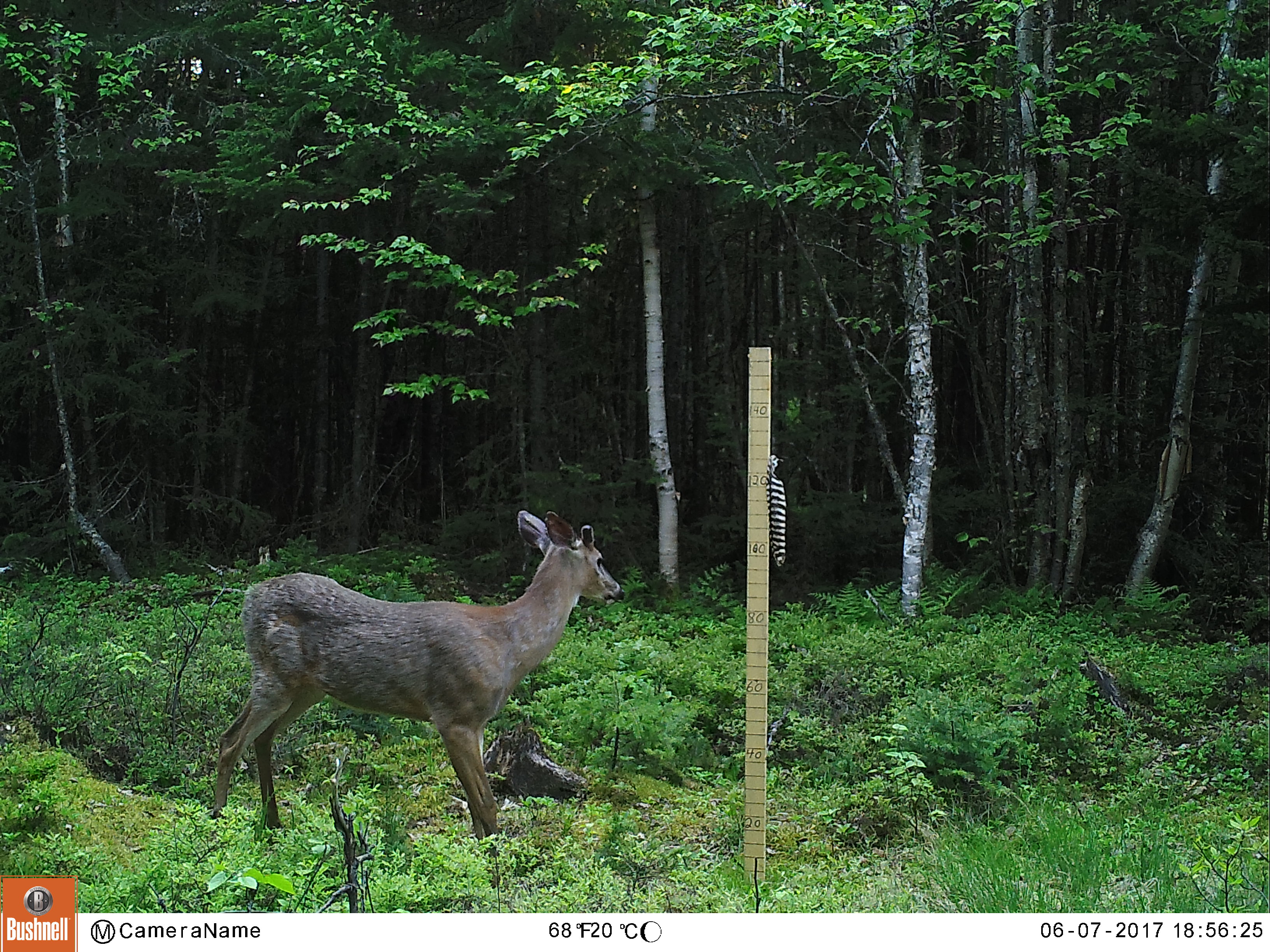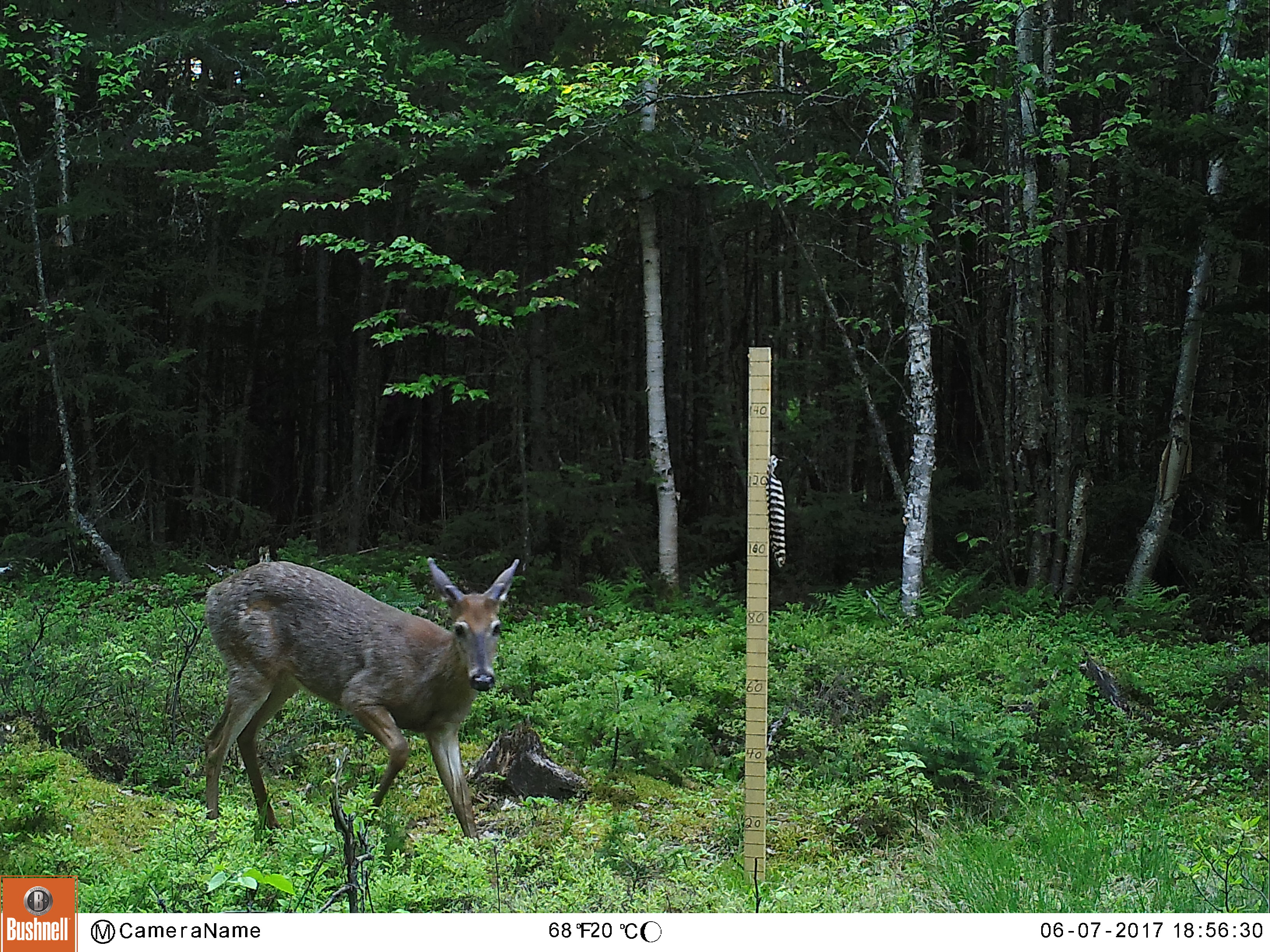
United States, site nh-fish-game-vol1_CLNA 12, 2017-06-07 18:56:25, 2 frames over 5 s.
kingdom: Animalia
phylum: Chordata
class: Mammalia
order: Artiodactyla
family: Cervidae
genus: Odocoileus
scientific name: Odocoileus virginianus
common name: white-tailed deer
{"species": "white-tailed deer (Odocoileus virginianus)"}